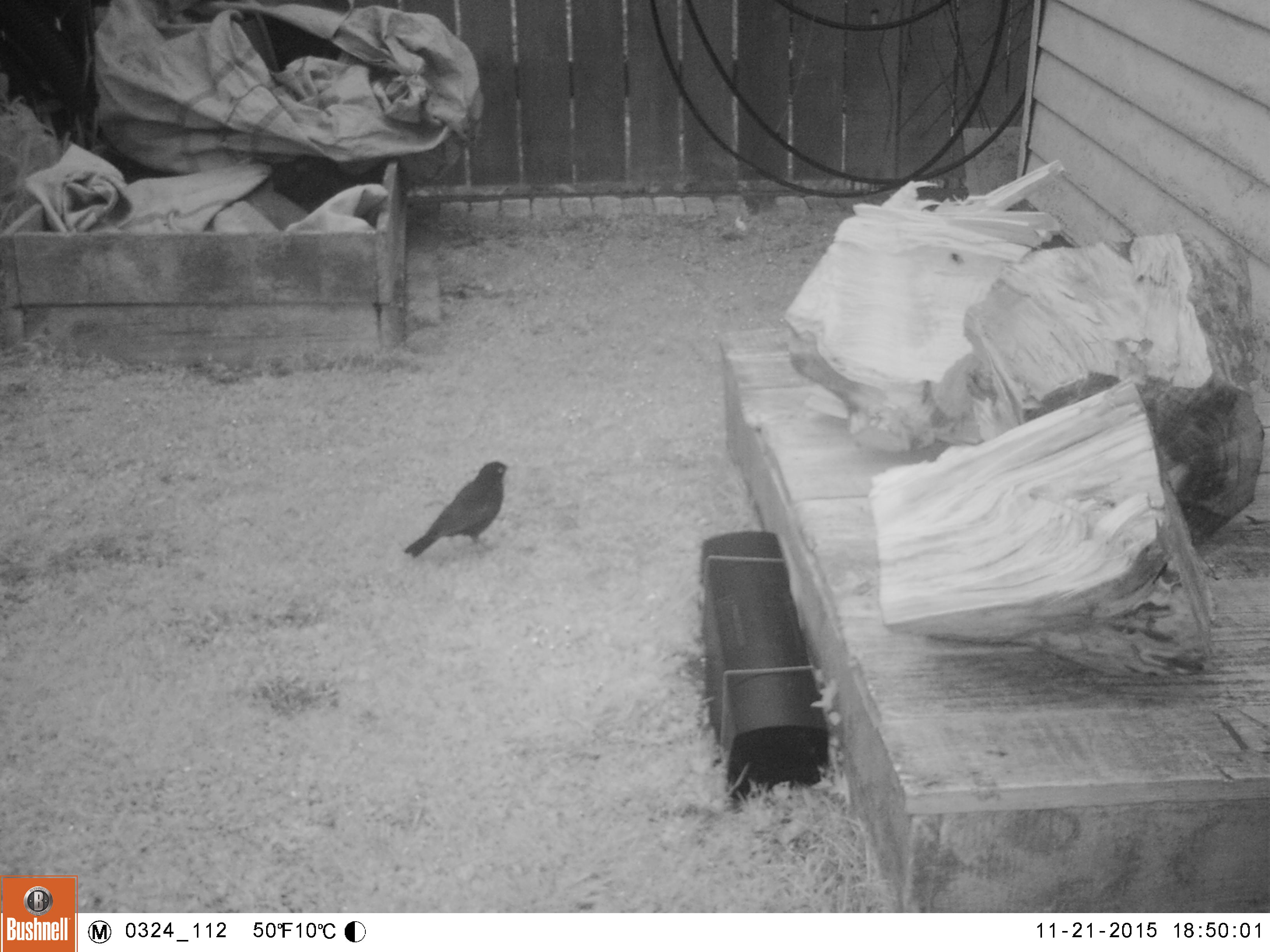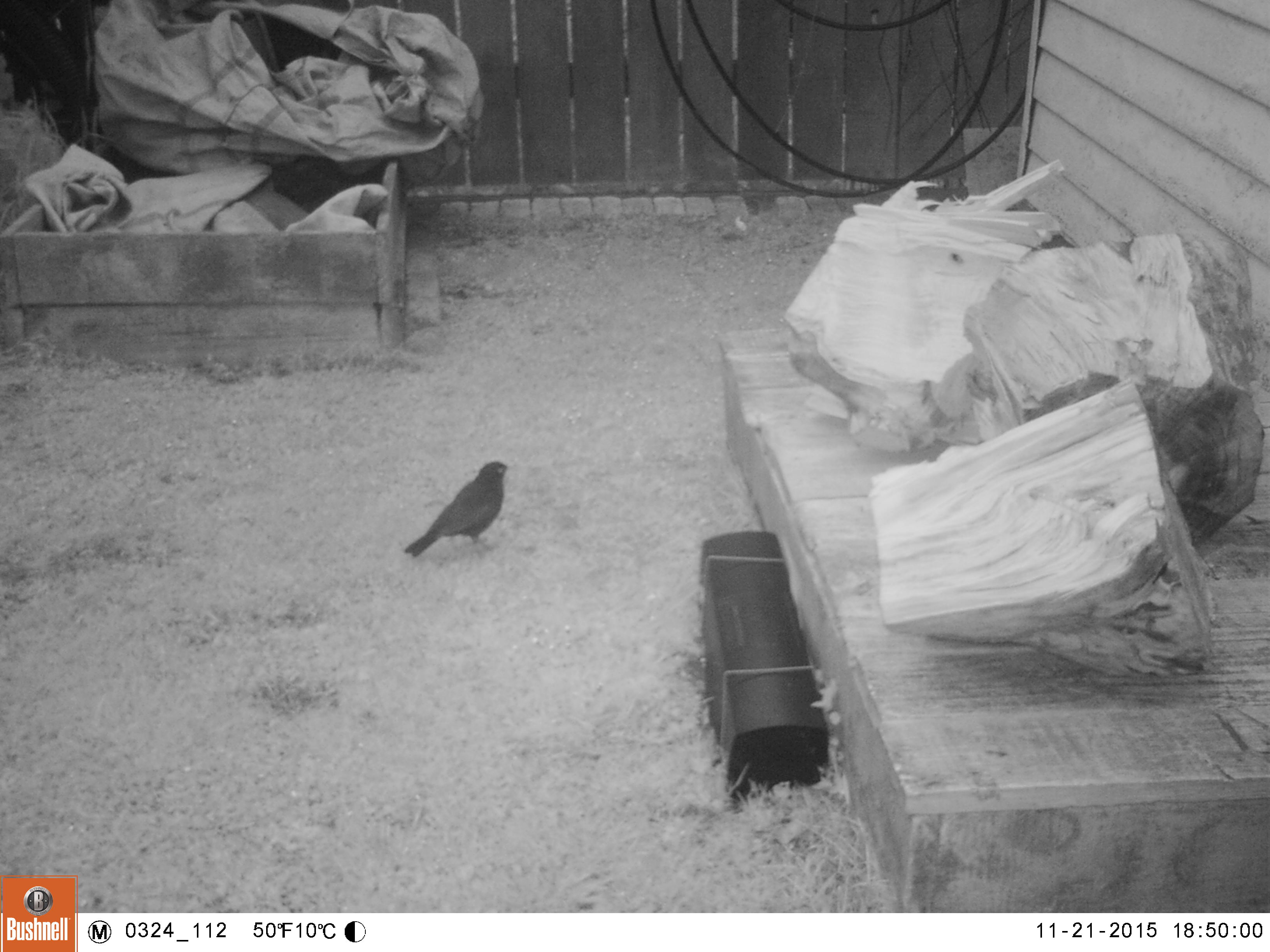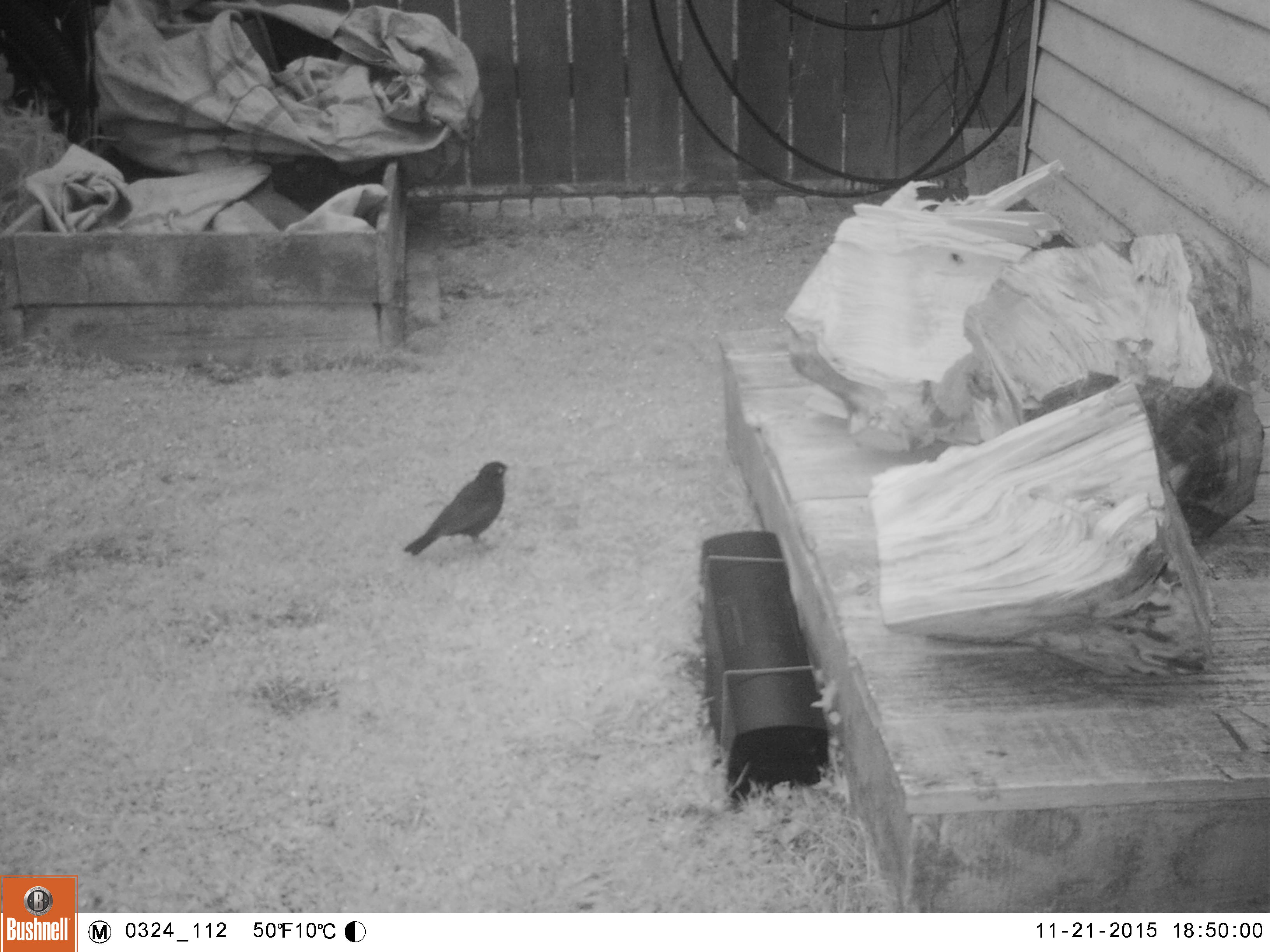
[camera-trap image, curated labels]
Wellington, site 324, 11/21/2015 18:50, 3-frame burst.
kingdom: Animalia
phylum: Chordata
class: Aves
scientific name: Aves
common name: bird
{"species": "bird (Aves)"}